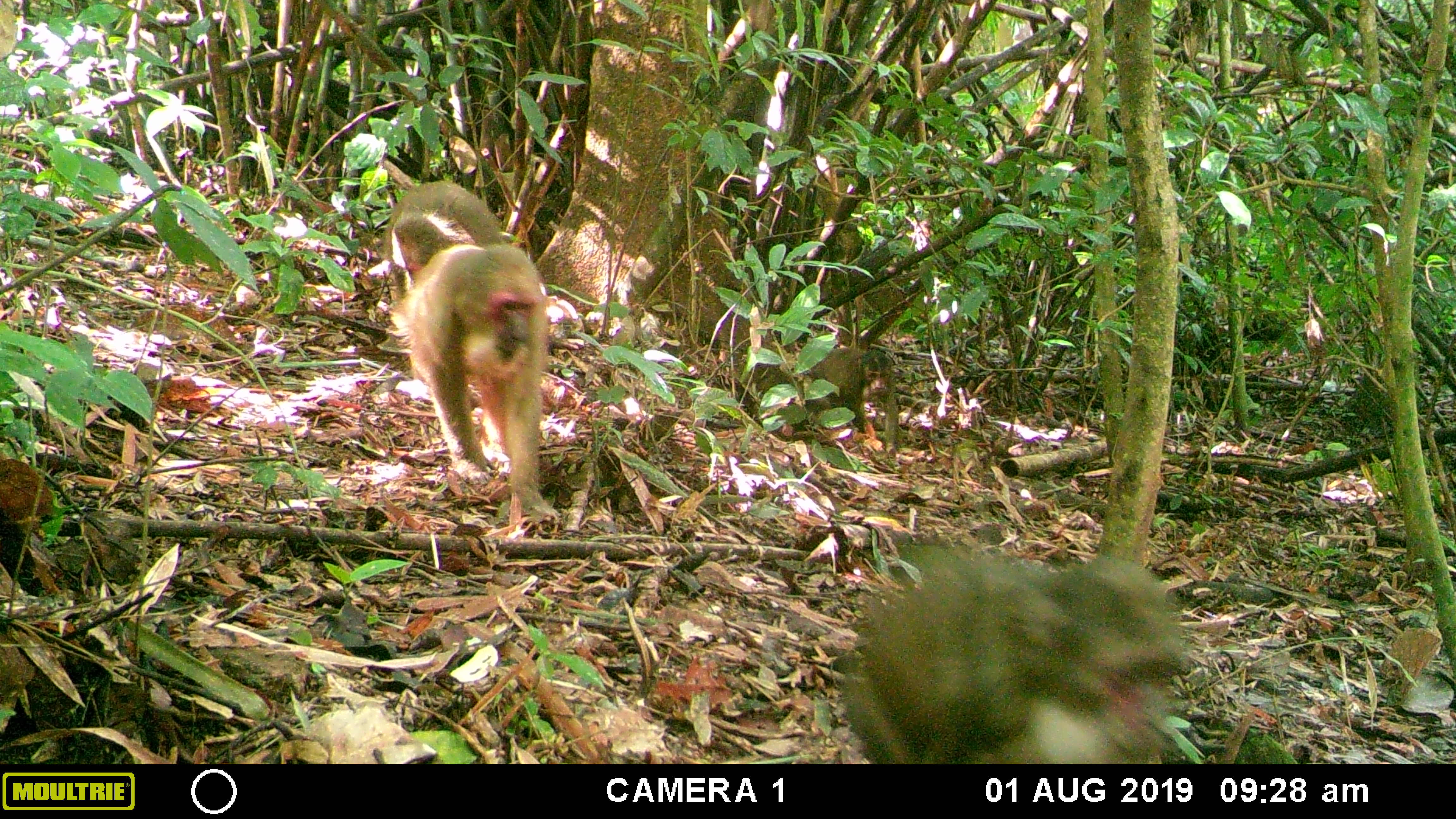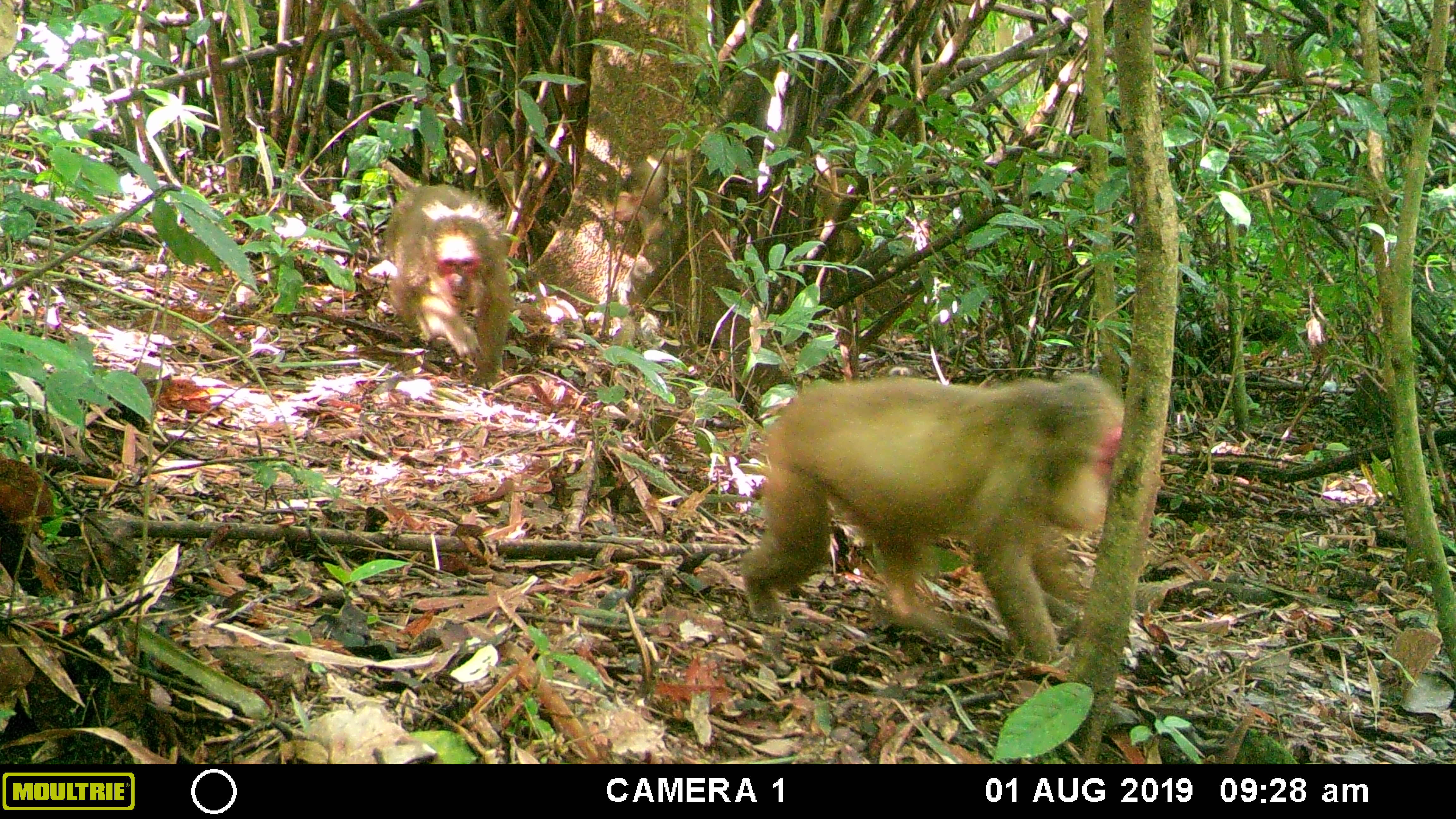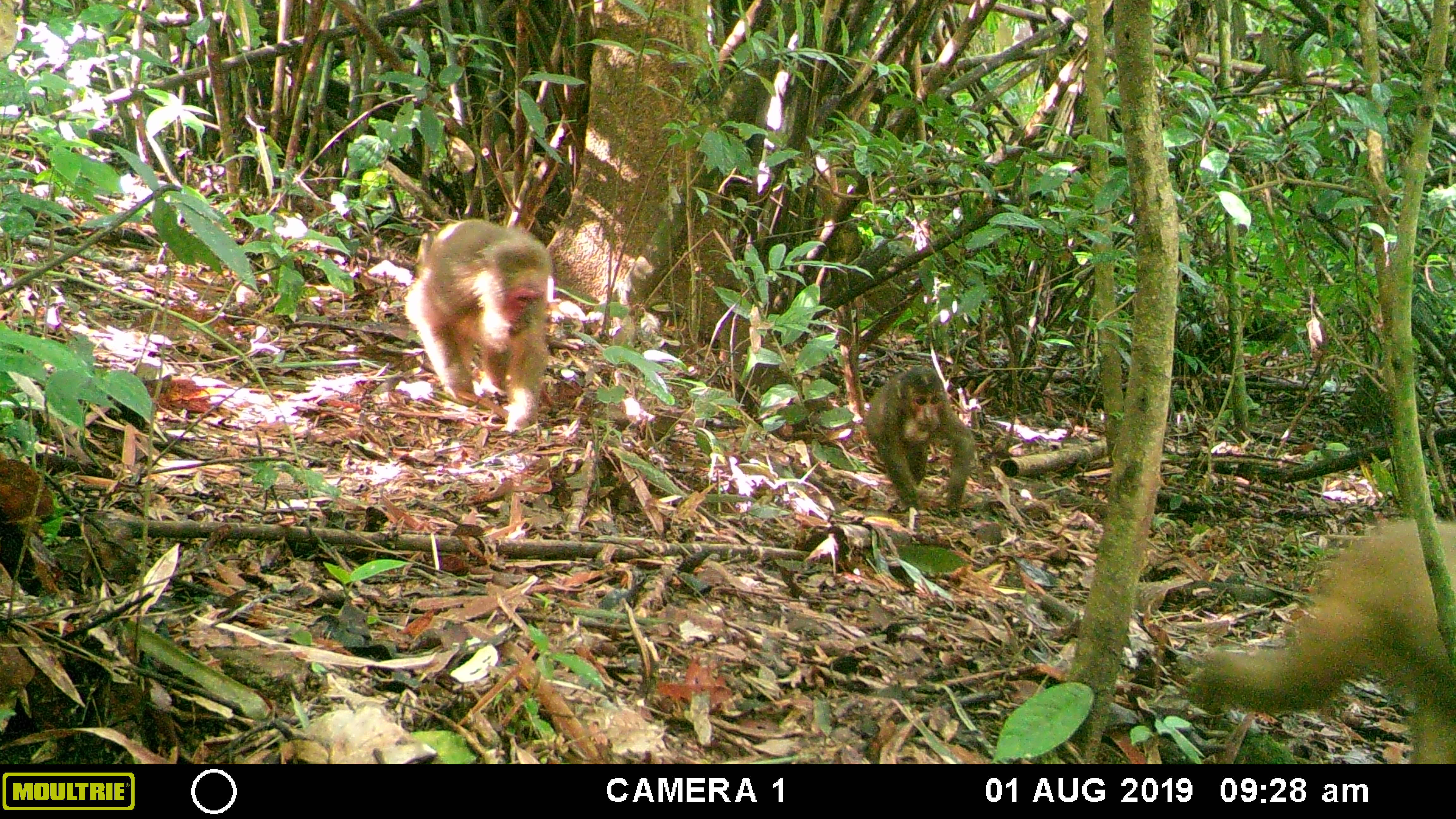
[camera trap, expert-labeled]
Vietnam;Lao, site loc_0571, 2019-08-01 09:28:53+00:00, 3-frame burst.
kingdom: Animalia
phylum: Chordata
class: Mammalia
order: Primates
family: Cercopithecidae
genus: Macaca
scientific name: Macaca arctoides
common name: stump-tailed macaque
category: stump tailed macaque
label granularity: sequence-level